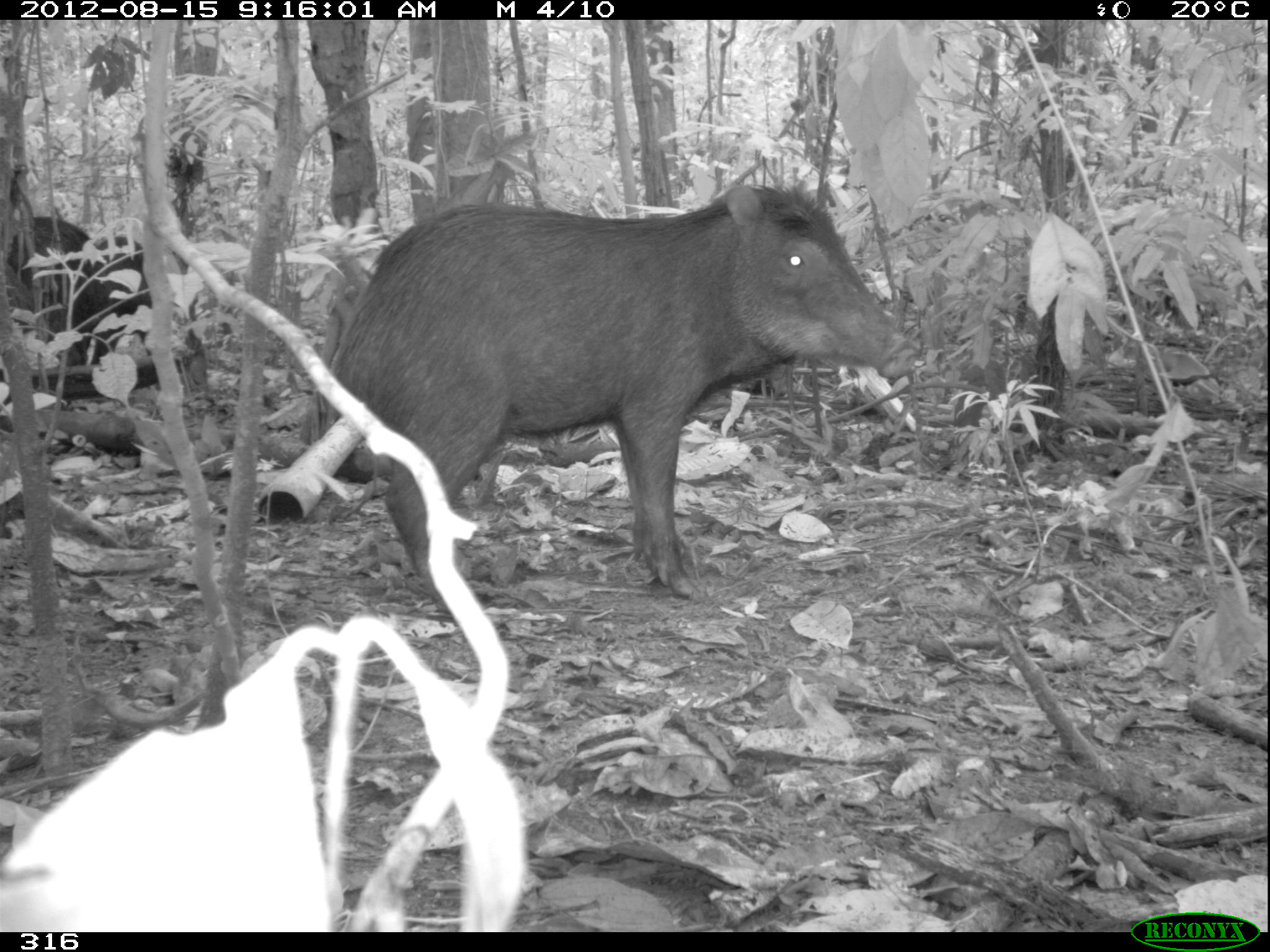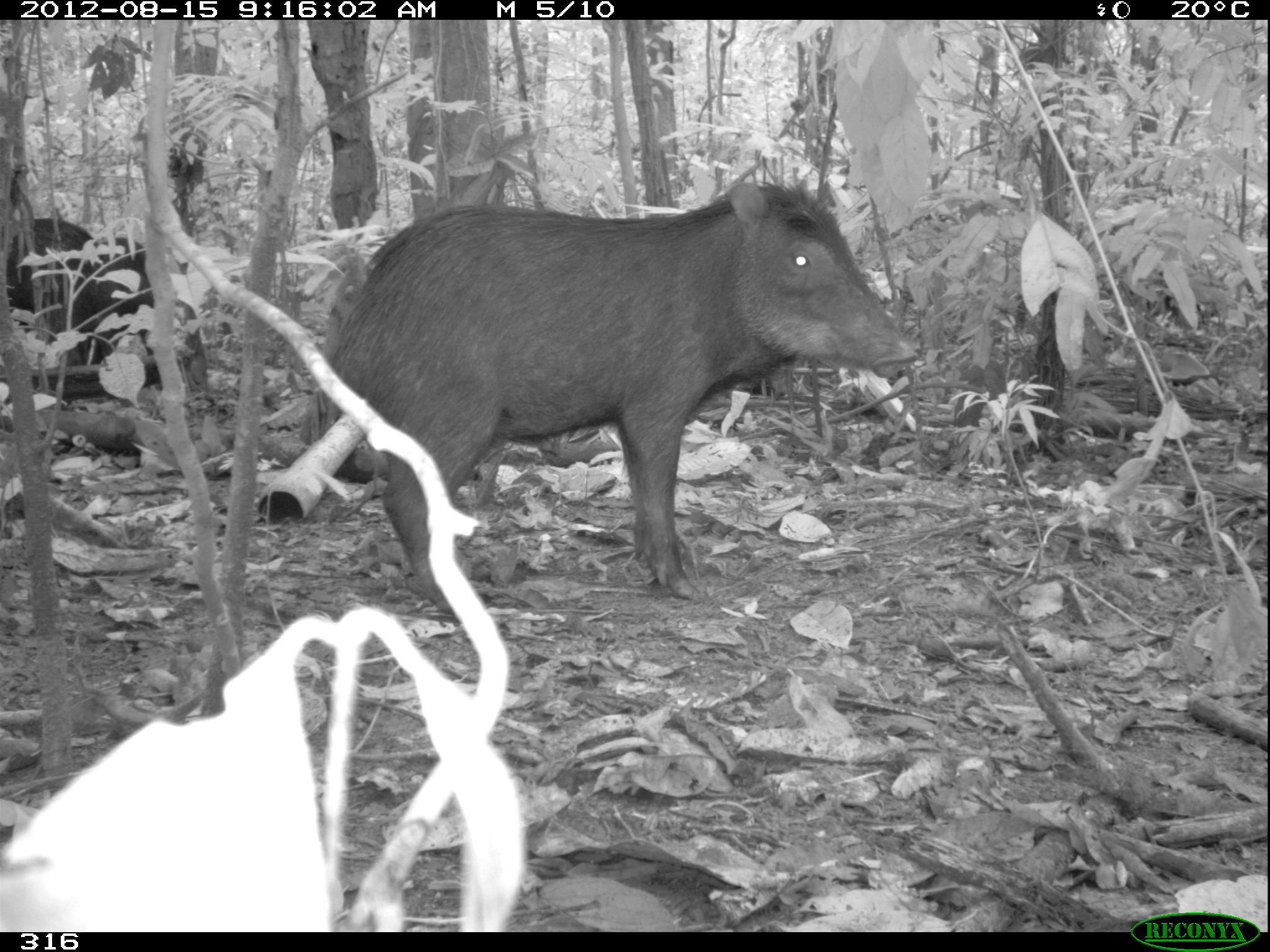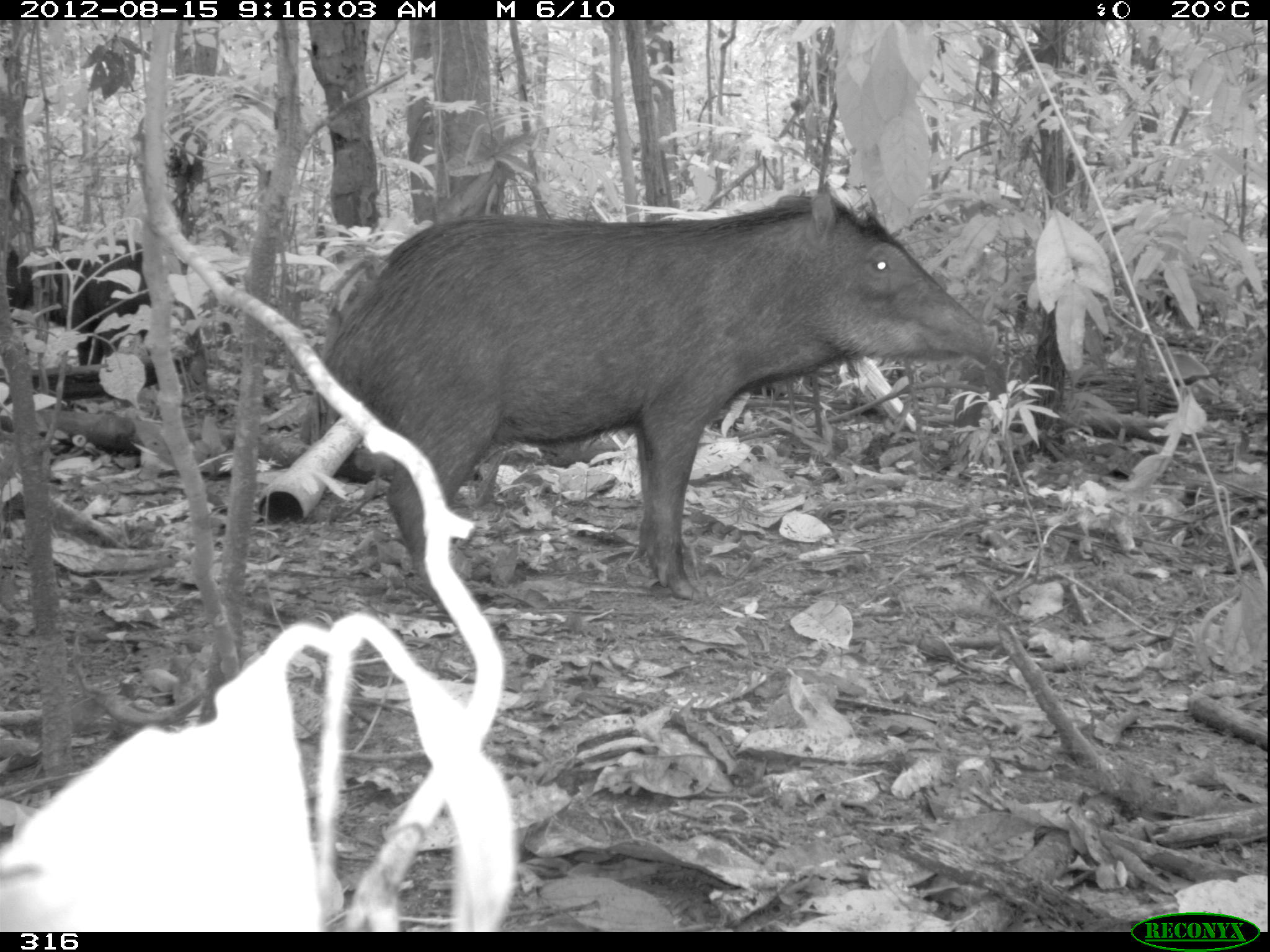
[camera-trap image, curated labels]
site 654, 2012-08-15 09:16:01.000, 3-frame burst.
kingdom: Animalia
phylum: Chordata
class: Mammalia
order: Artiodactyla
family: Tayassuidae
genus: Tayassu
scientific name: Tayassu pecari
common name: white-lipped peccary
Tayassu pecari (white-lipped peccary).